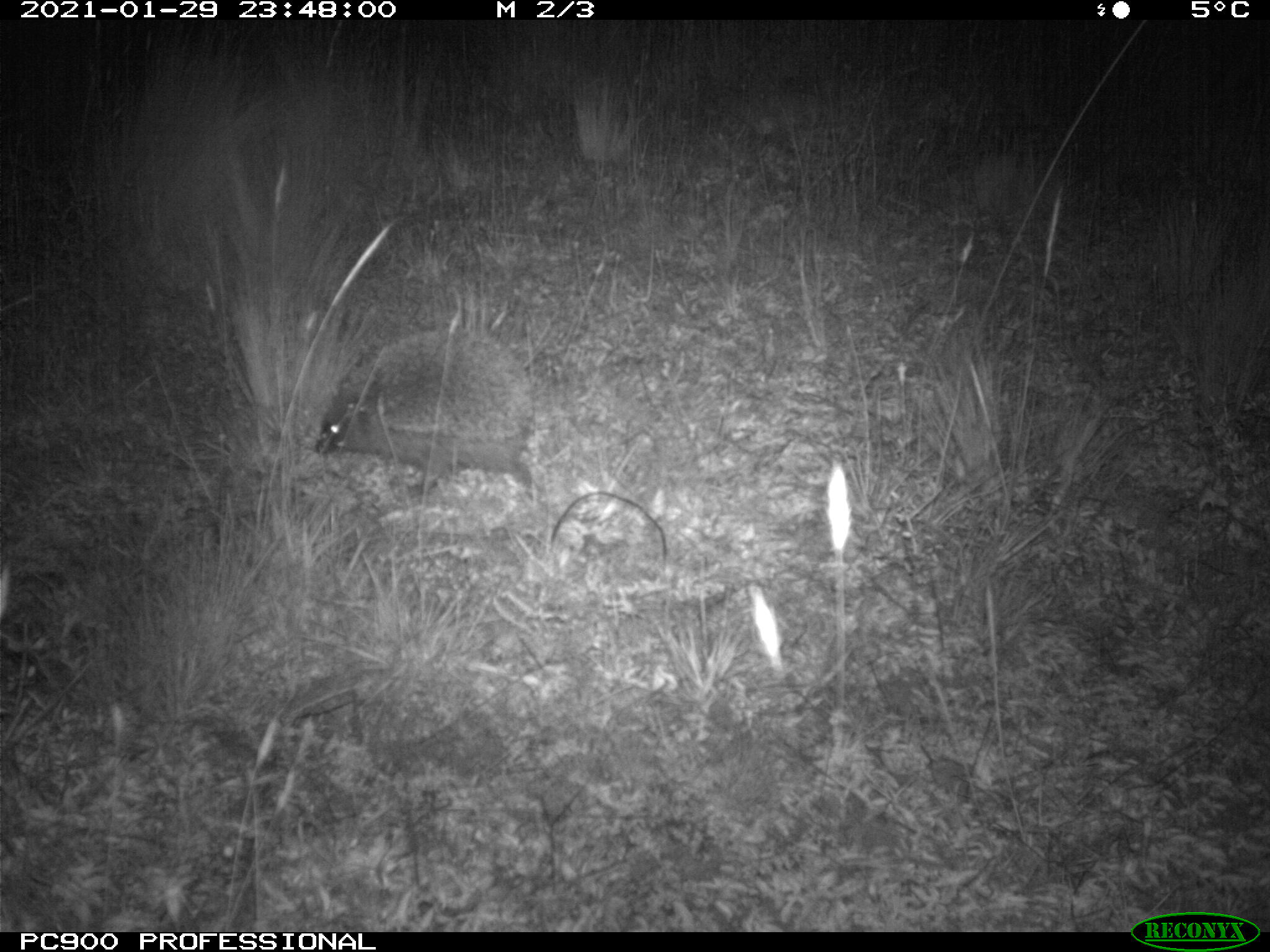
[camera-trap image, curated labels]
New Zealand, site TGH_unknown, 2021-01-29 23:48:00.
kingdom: Animalia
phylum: Chordata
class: Mammalia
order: Eulipotyphla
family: Erinaceidae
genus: Erinaceus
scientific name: Erinaceus europaeus europaeus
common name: european hedgehog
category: hedgehog